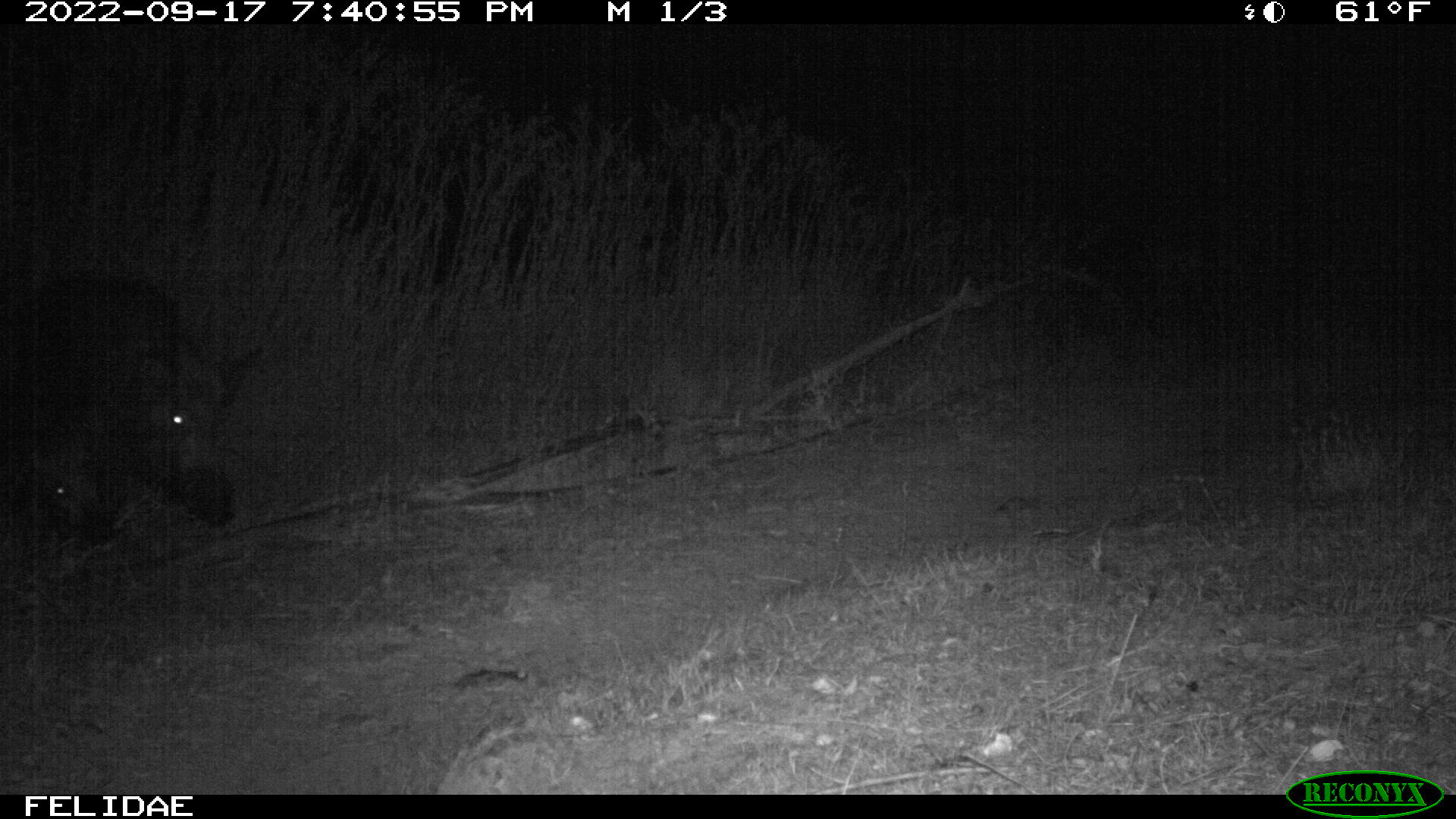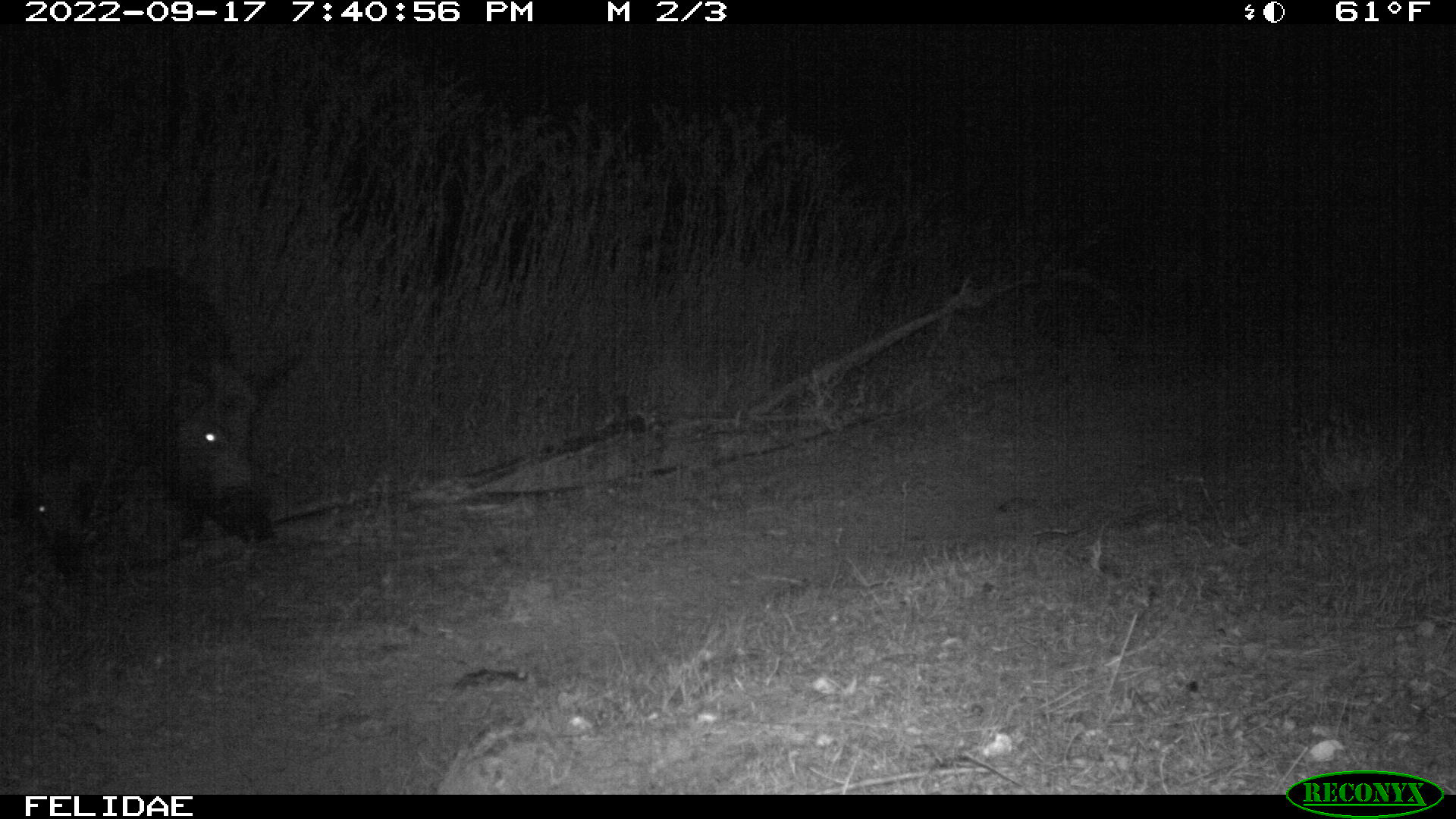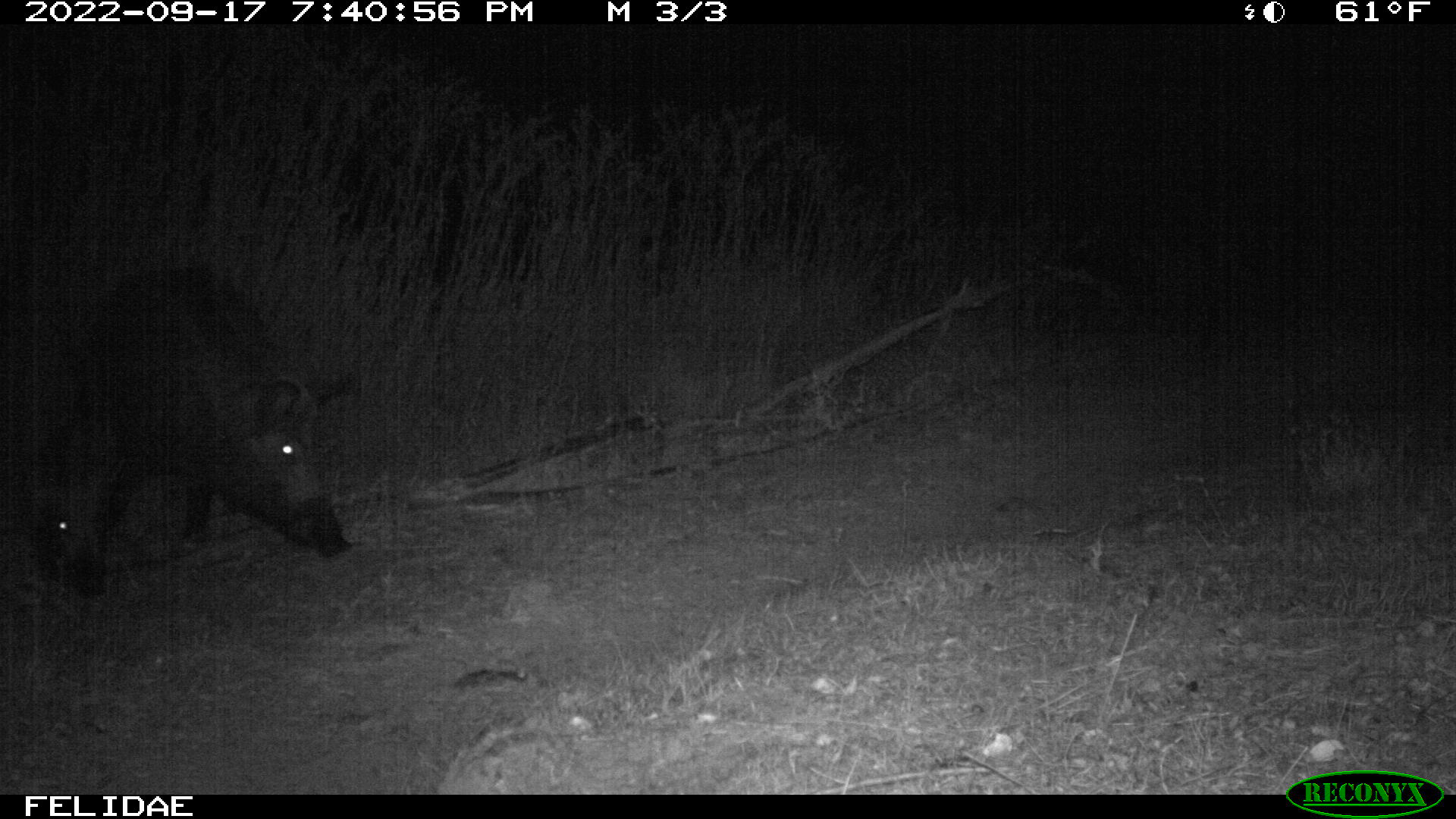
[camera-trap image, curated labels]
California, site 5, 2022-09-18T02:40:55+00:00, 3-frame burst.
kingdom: Animalia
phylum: Chordata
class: Mammalia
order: Artiodactyla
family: Suidae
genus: Sus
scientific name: Sus scrofa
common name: wild boar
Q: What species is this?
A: Wild boar (Sus scrofa).